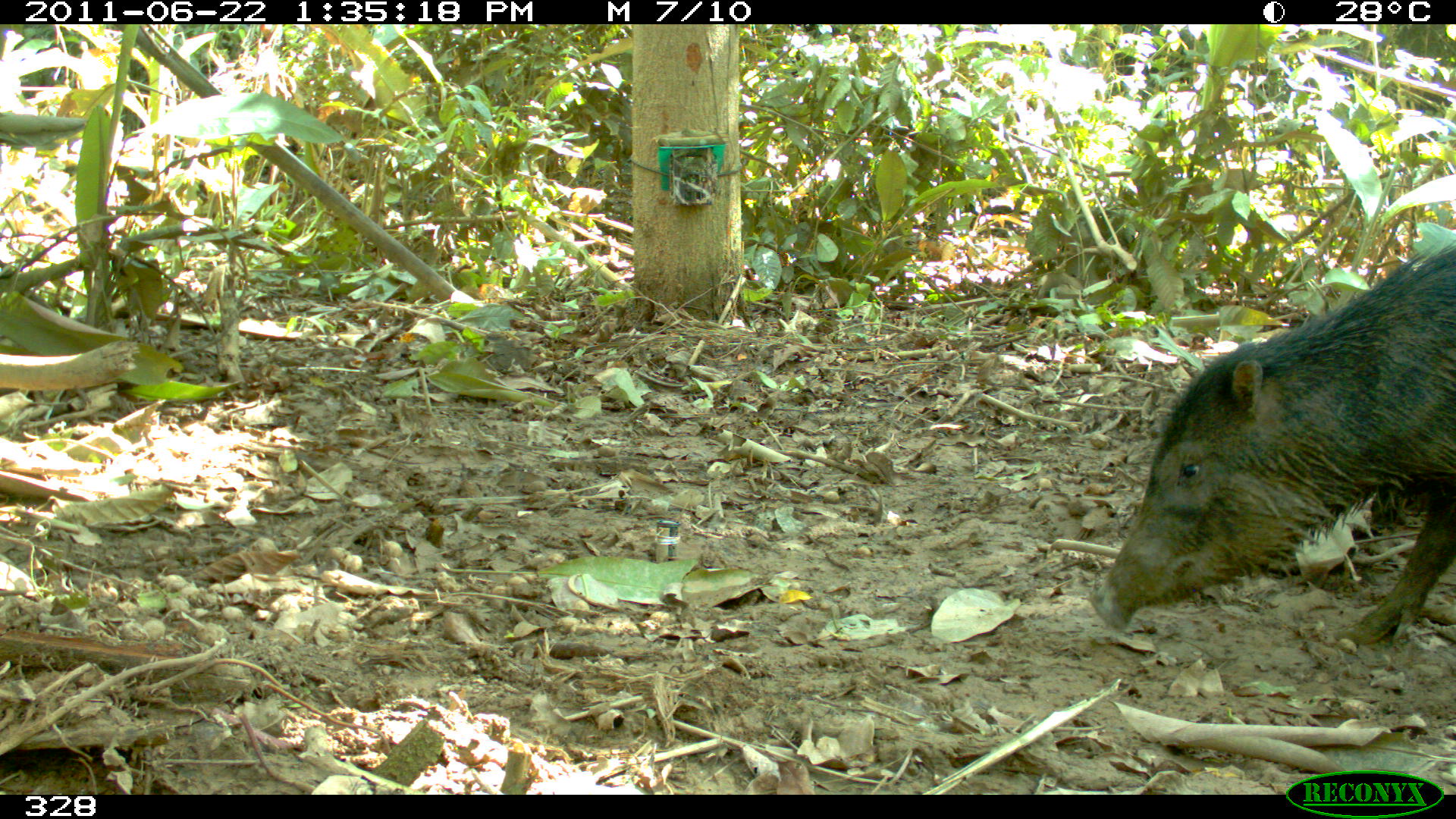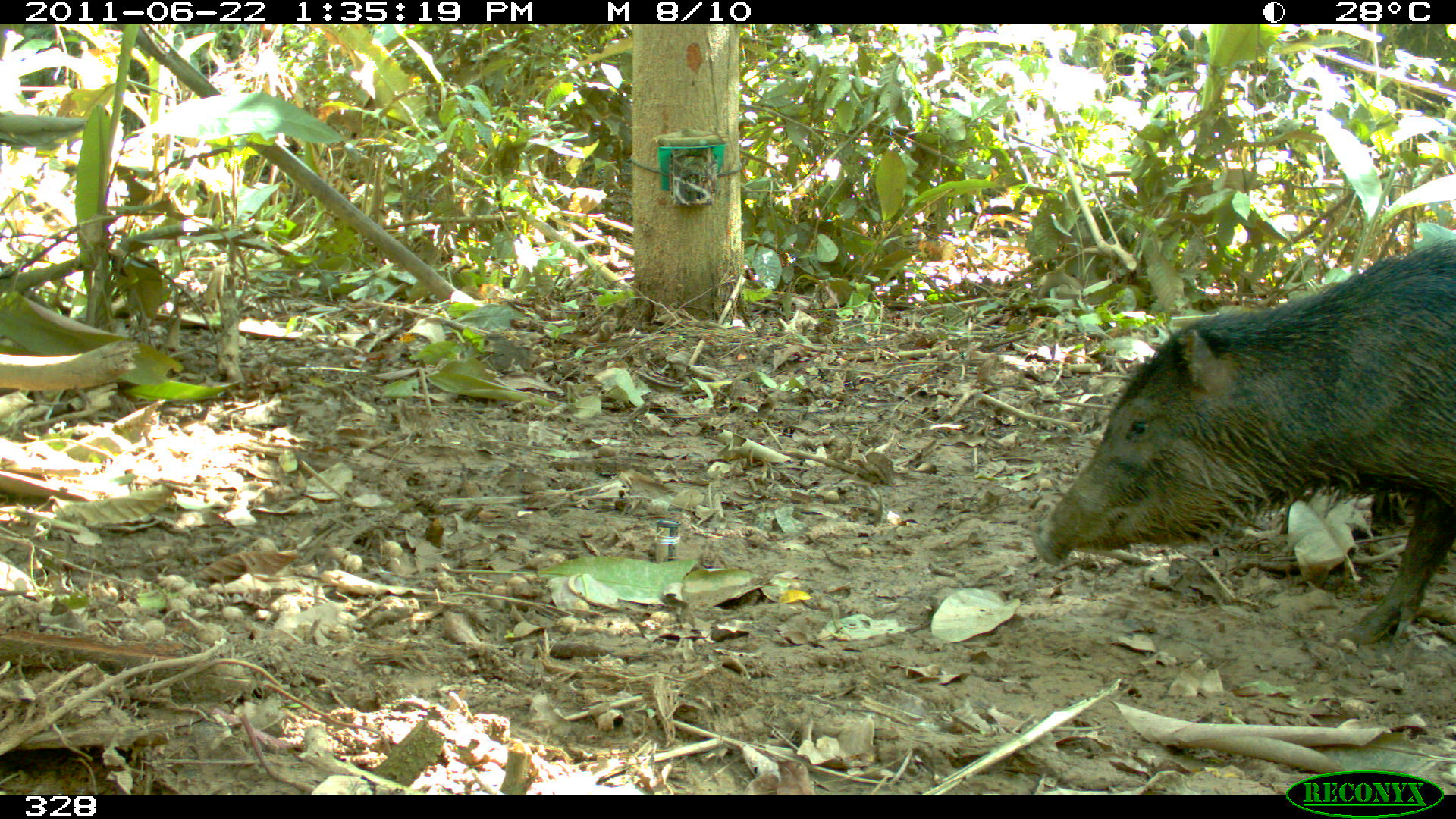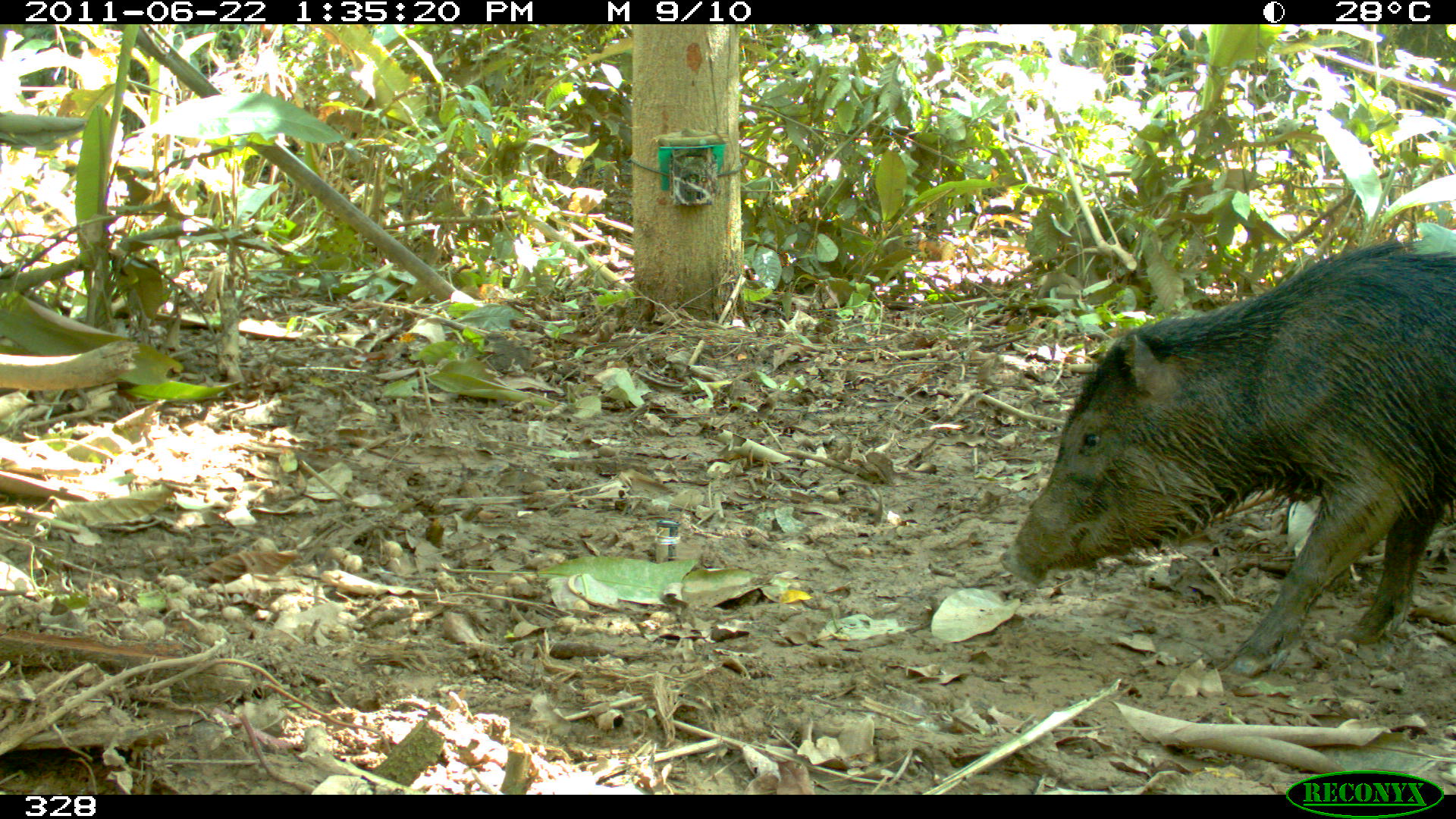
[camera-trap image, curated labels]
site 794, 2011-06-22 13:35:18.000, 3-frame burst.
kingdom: Animalia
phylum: Chordata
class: Mammalia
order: Artiodactyla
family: Tayassuidae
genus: Tayassu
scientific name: Tayassu pecari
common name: white-lipped peccary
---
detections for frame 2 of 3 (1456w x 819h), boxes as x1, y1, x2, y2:
tayassu pecari: 1032, 235, 1453, 641; 1097, 230, 1102, 235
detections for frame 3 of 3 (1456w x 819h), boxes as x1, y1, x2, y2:
tayassu pecari: 998, 235, 1453, 673